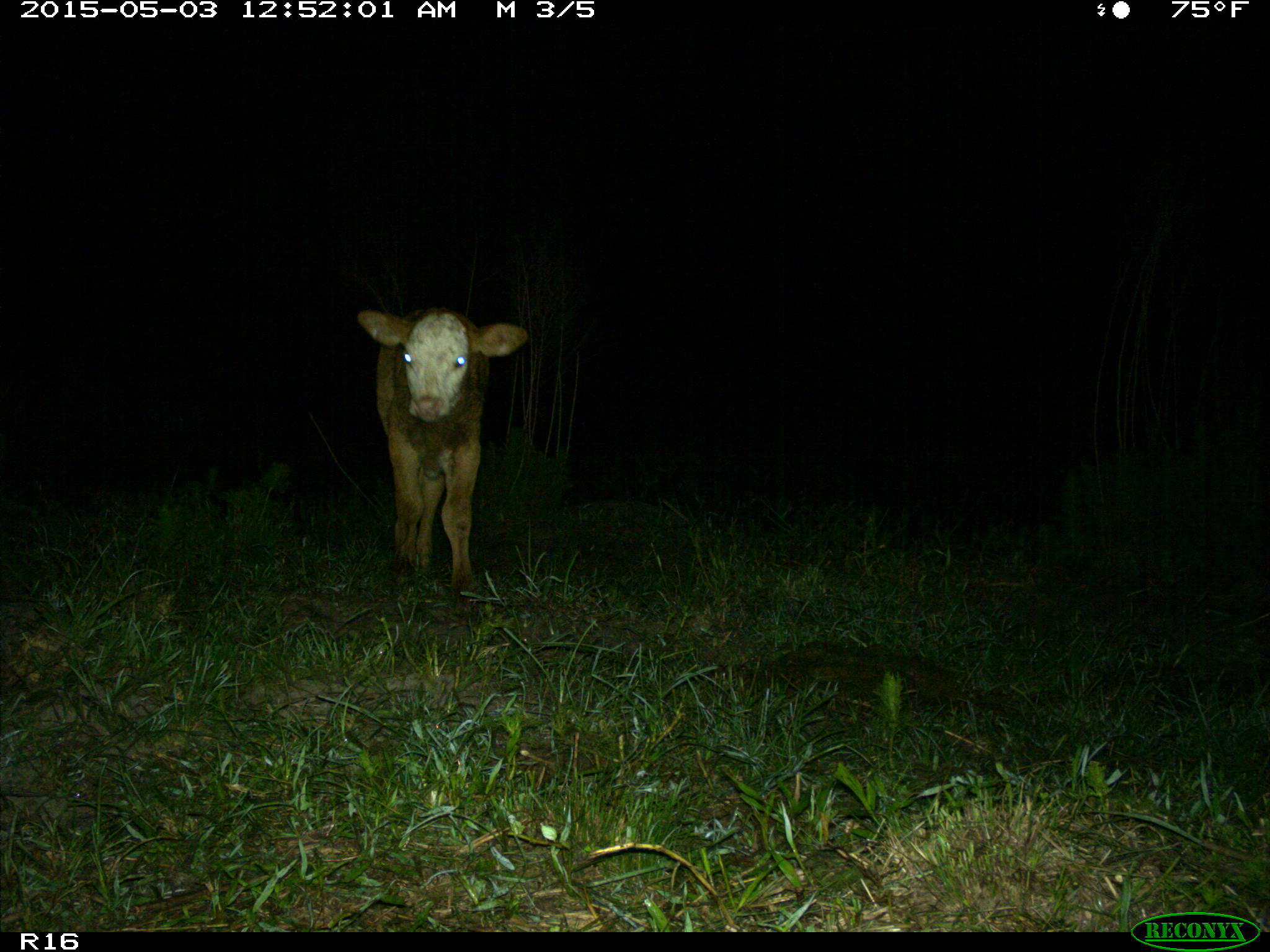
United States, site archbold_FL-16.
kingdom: Animalia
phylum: Chordata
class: Mammalia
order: Artiodactyla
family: Bovidae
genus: Bos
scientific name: Bos taurus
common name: domestic cow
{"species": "Bos taurus (domestic cow)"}